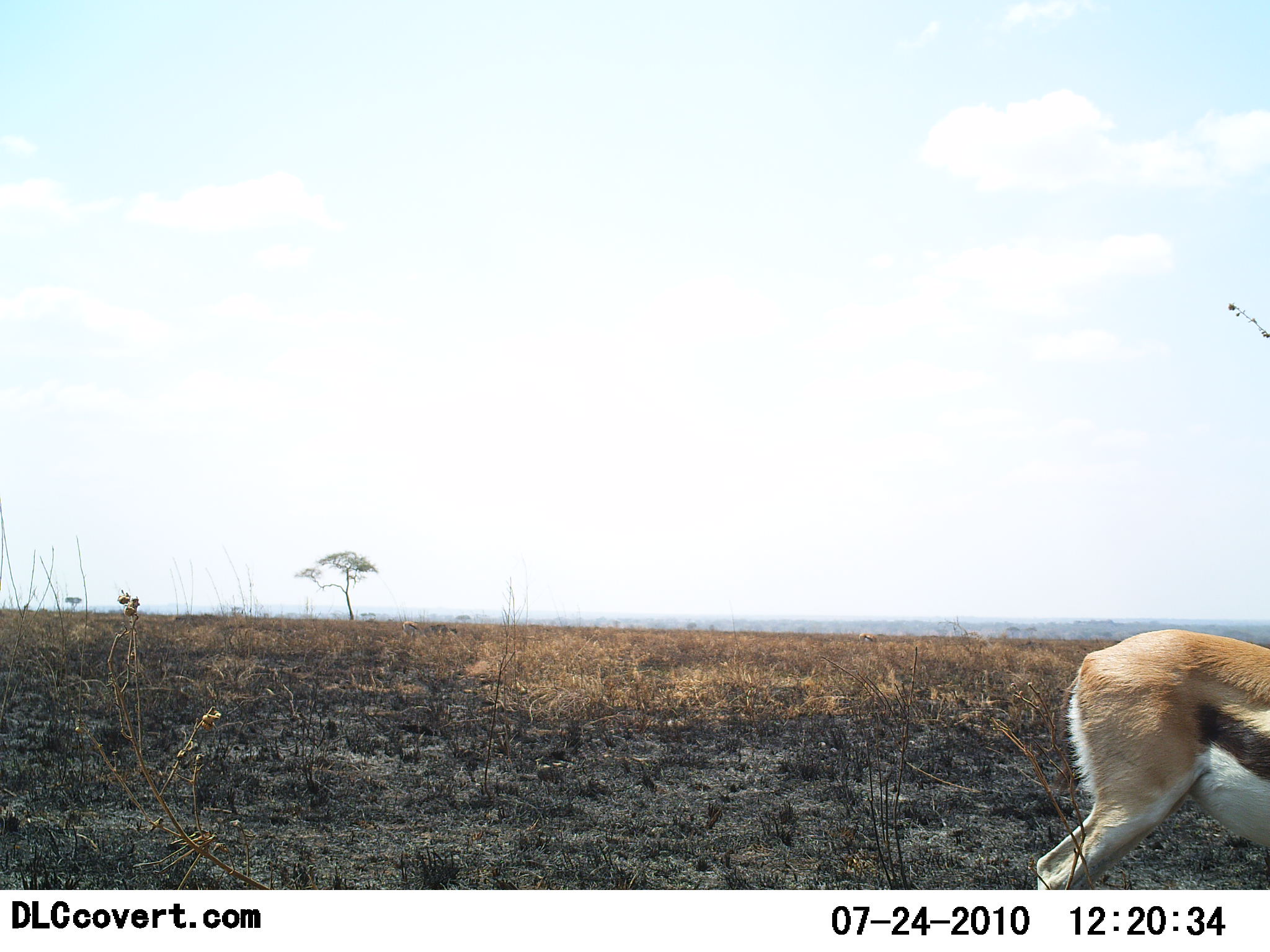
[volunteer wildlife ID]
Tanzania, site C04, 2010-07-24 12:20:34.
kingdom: Animalia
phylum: Chordata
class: Mammalia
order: Artiodactyla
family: Bovidae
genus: Eudorcas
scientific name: Eudorcas thomsonii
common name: thomson's gazelle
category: gazellethomsons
Gazellethomsons (thomson's gazelle) (Eudorcas thomsonii), count 1. Behavior (volunteer vote fractions): standing 81%, resting 0%, moving 19%, interacting 0%. Young present (vote fraction): 0%. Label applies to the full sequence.